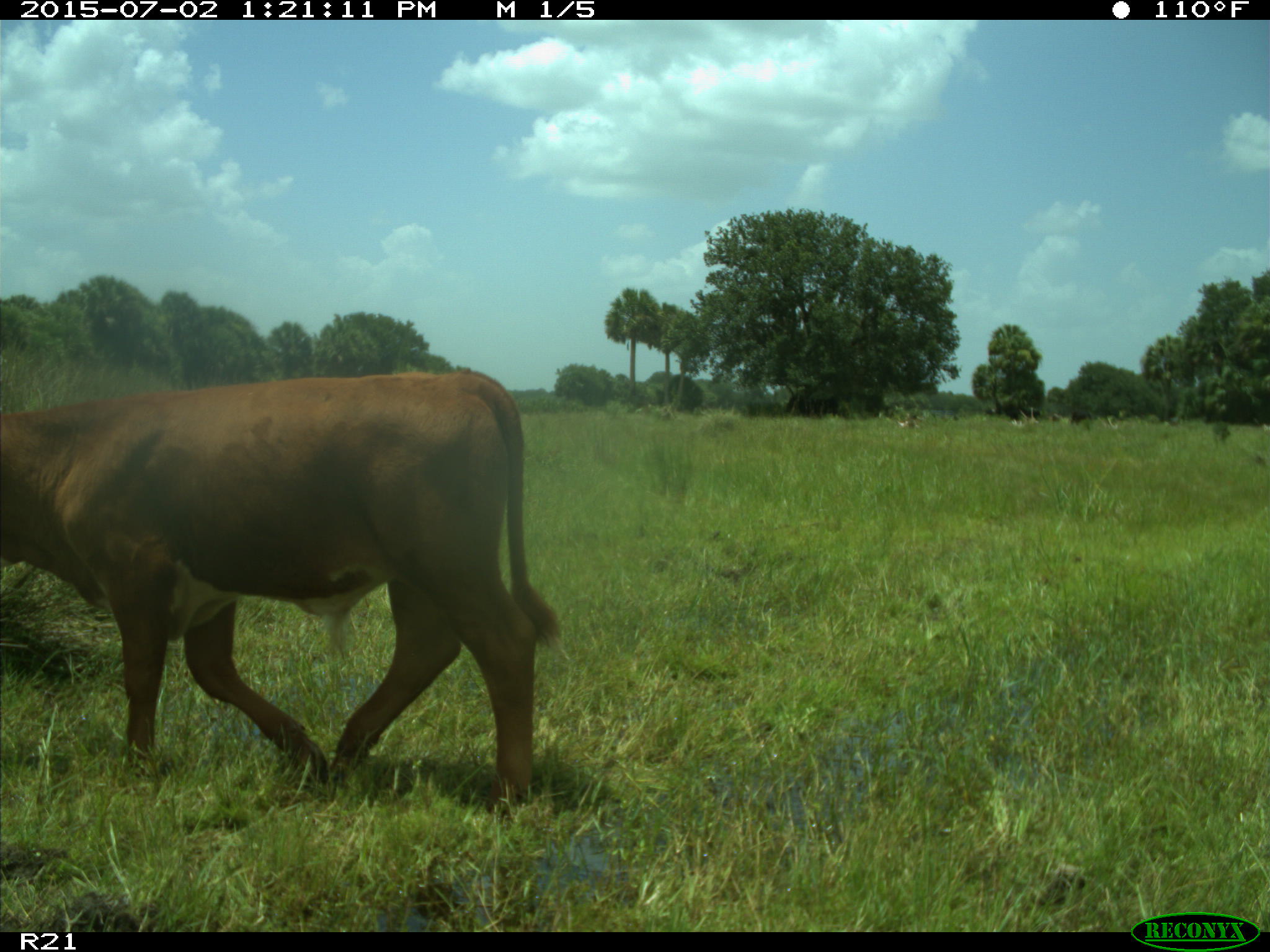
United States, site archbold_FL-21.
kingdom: Animalia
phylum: Chordata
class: Mammalia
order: Artiodactyla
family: Bovidae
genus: Bos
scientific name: Bos taurus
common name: domestic cow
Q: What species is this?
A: Bos taurus (domestic cow).